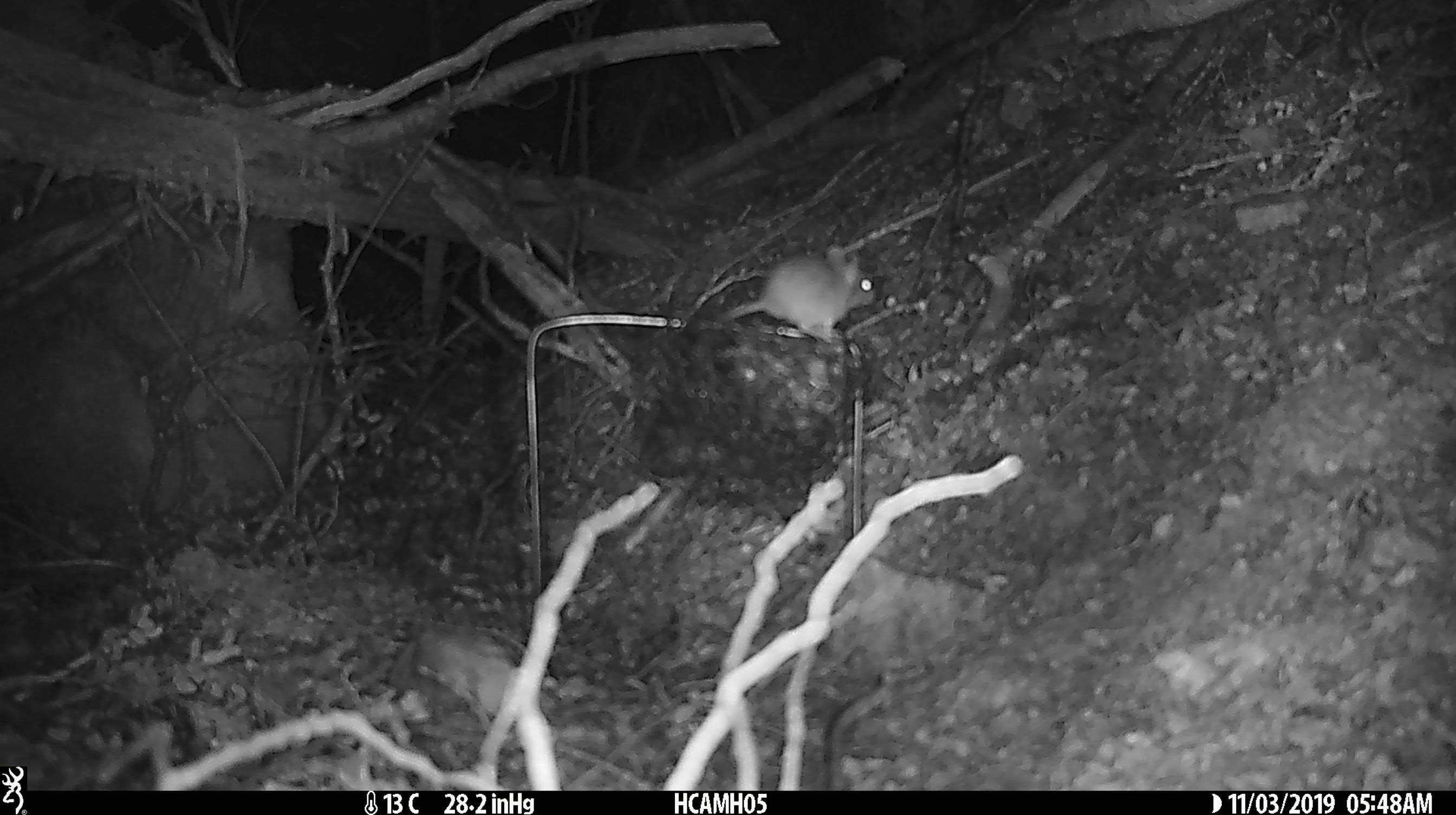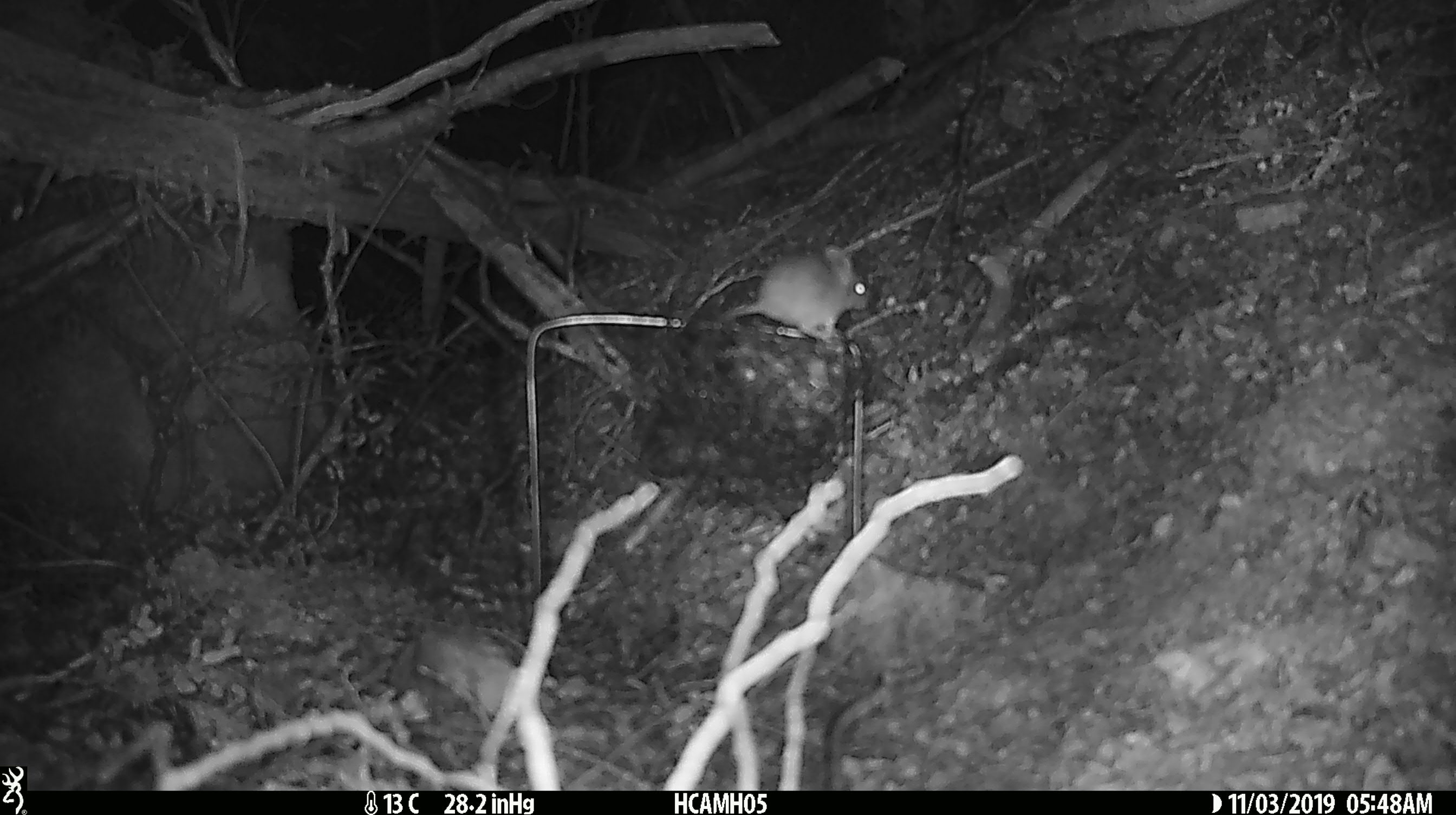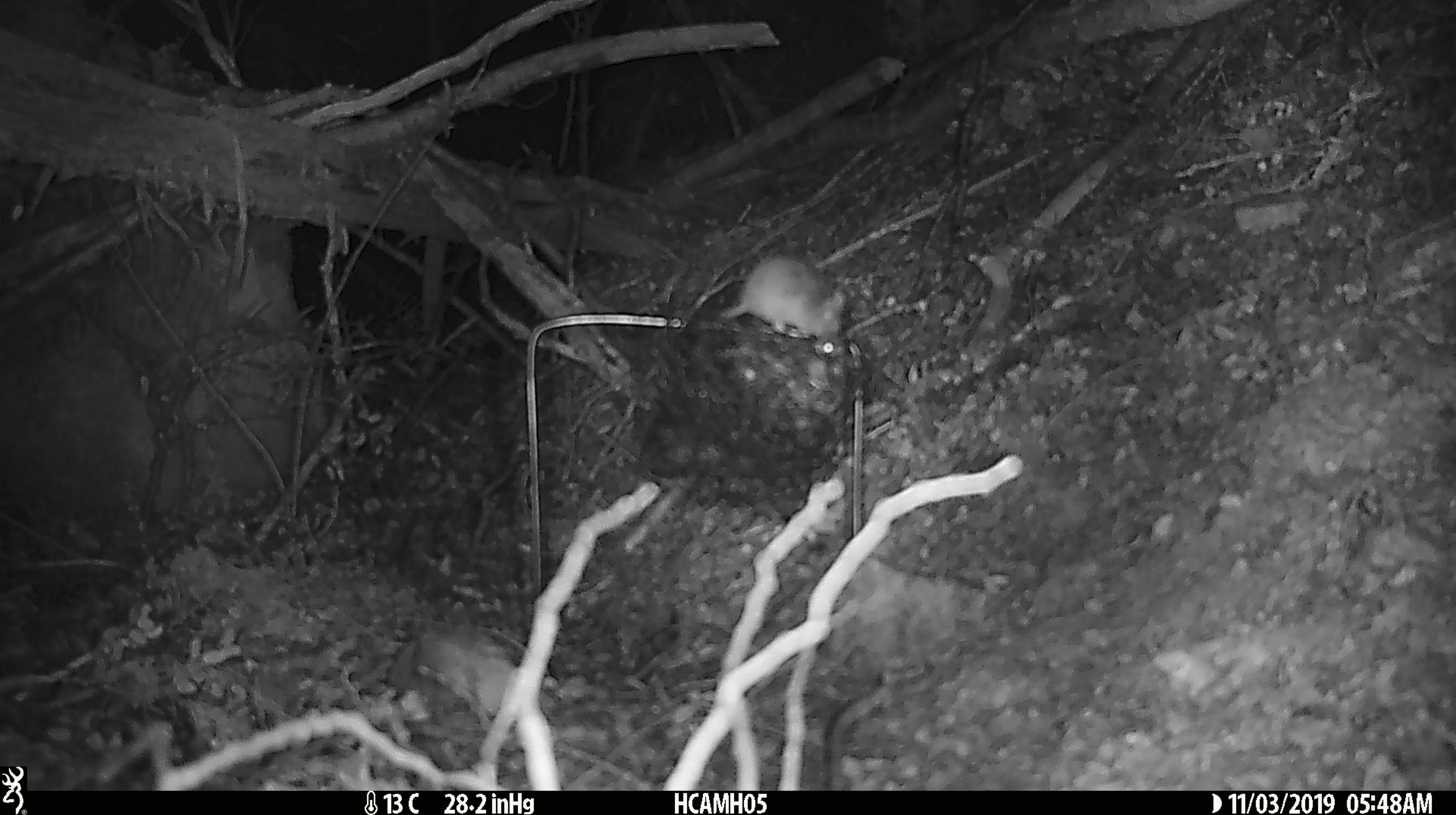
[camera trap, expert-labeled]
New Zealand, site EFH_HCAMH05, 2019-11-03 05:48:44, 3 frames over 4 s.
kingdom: Animalia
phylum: Chordata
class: Mammalia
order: Rodentia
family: Muridae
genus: Mus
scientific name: Mus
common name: mouse